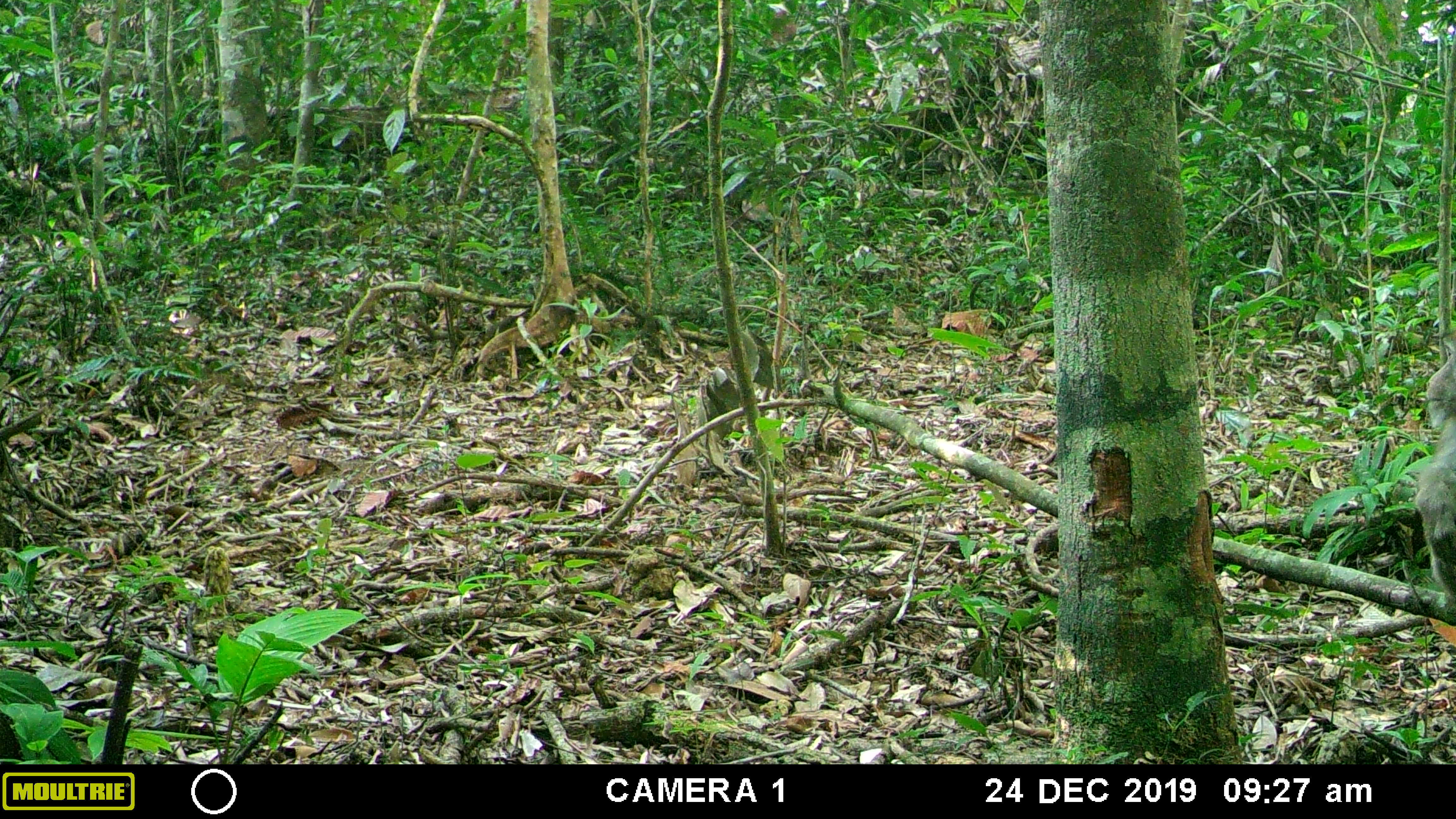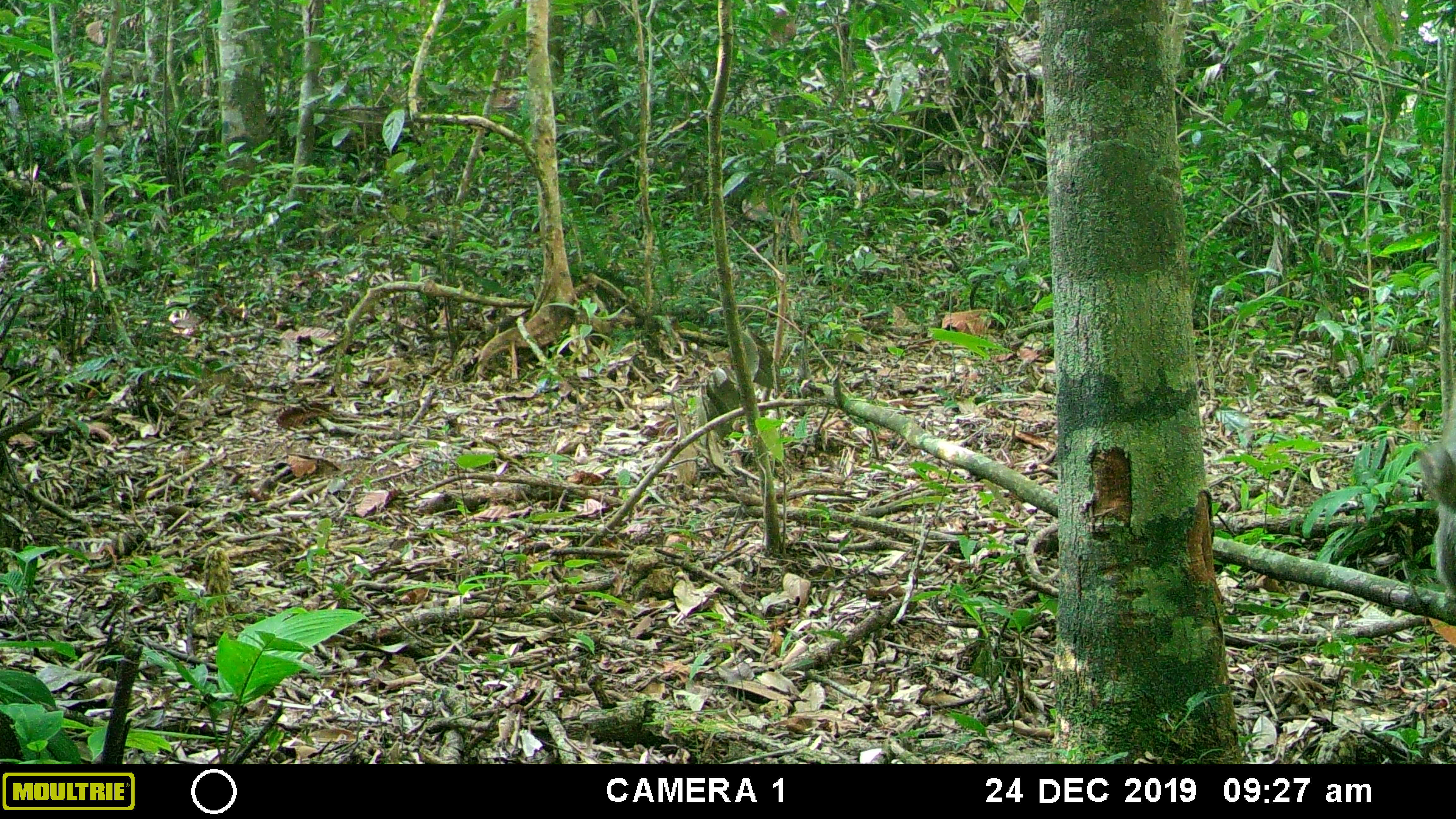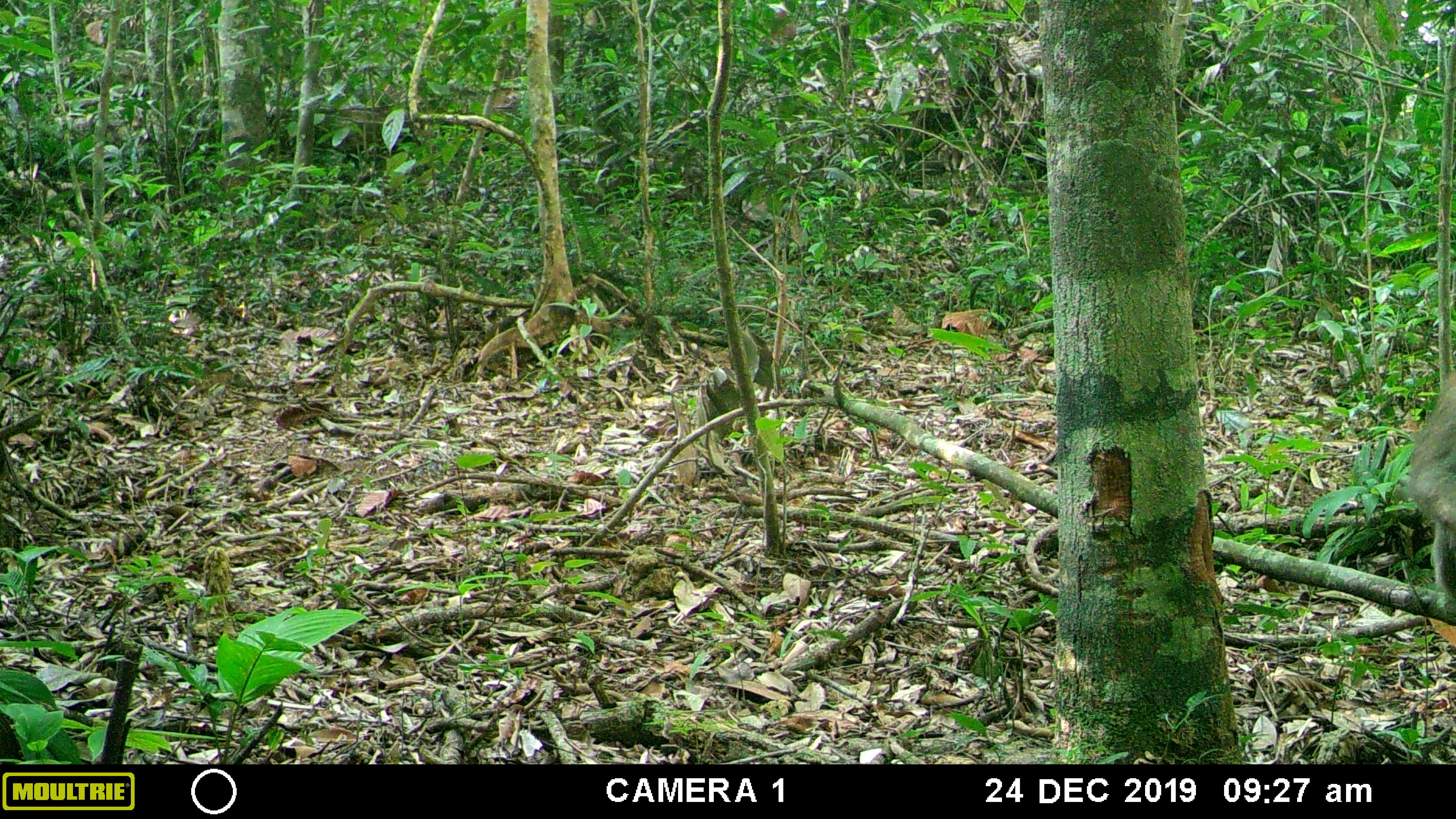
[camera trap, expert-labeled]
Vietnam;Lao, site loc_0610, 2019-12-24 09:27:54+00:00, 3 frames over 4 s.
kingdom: Animalia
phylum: Chordata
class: Mammalia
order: Primates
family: Cercopithecidae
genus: Macaca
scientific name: Macaca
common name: macaques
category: assam or rhesus macaque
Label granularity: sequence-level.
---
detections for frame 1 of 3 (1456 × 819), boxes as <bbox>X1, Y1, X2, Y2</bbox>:
assam or rhesus macaque: <bbox>1412, 334, 1456, 606</bbox>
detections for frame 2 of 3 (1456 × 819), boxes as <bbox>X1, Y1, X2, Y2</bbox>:
assam or rhesus macaque: <bbox>1411, 397, 1454, 613</bbox>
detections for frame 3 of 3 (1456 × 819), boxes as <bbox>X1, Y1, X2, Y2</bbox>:
assam or rhesus macaque: <bbox>1402, 370, 1455, 594</bbox>